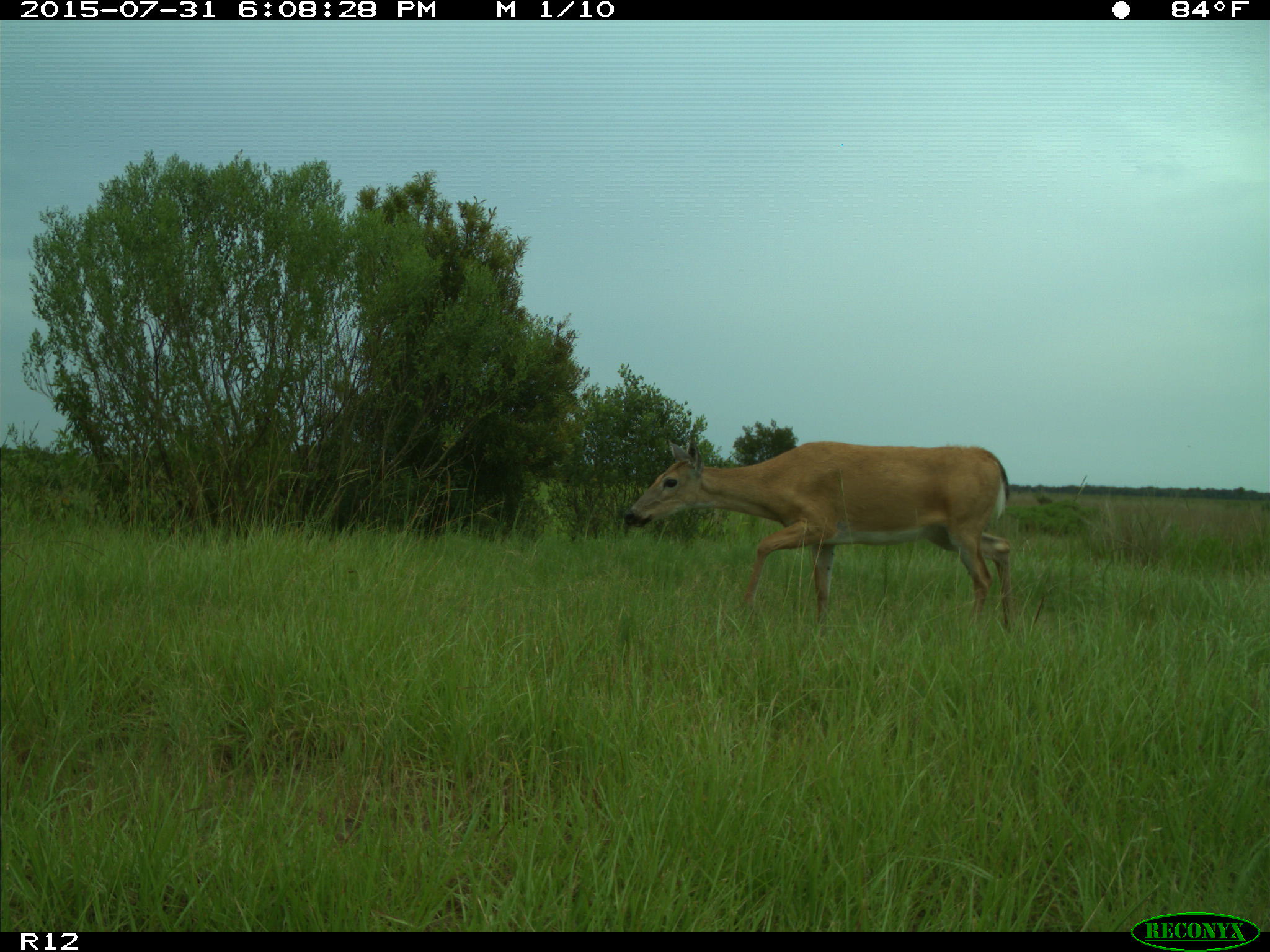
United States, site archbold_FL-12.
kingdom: Animalia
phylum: Chordata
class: Mammalia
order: Artiodactyla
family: Cervidae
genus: Odocoileus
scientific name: Odocoileus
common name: deer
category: unidentified deer